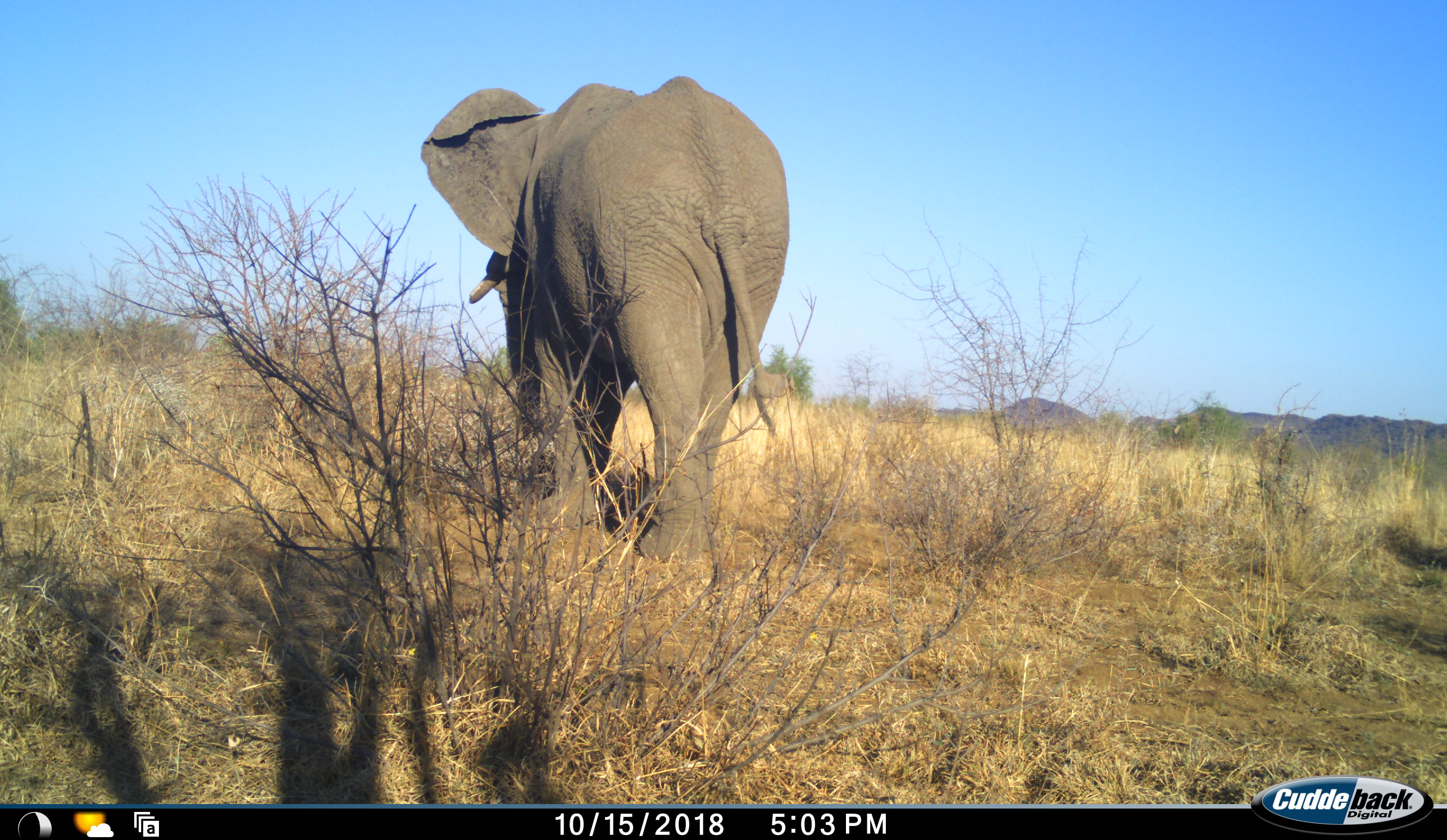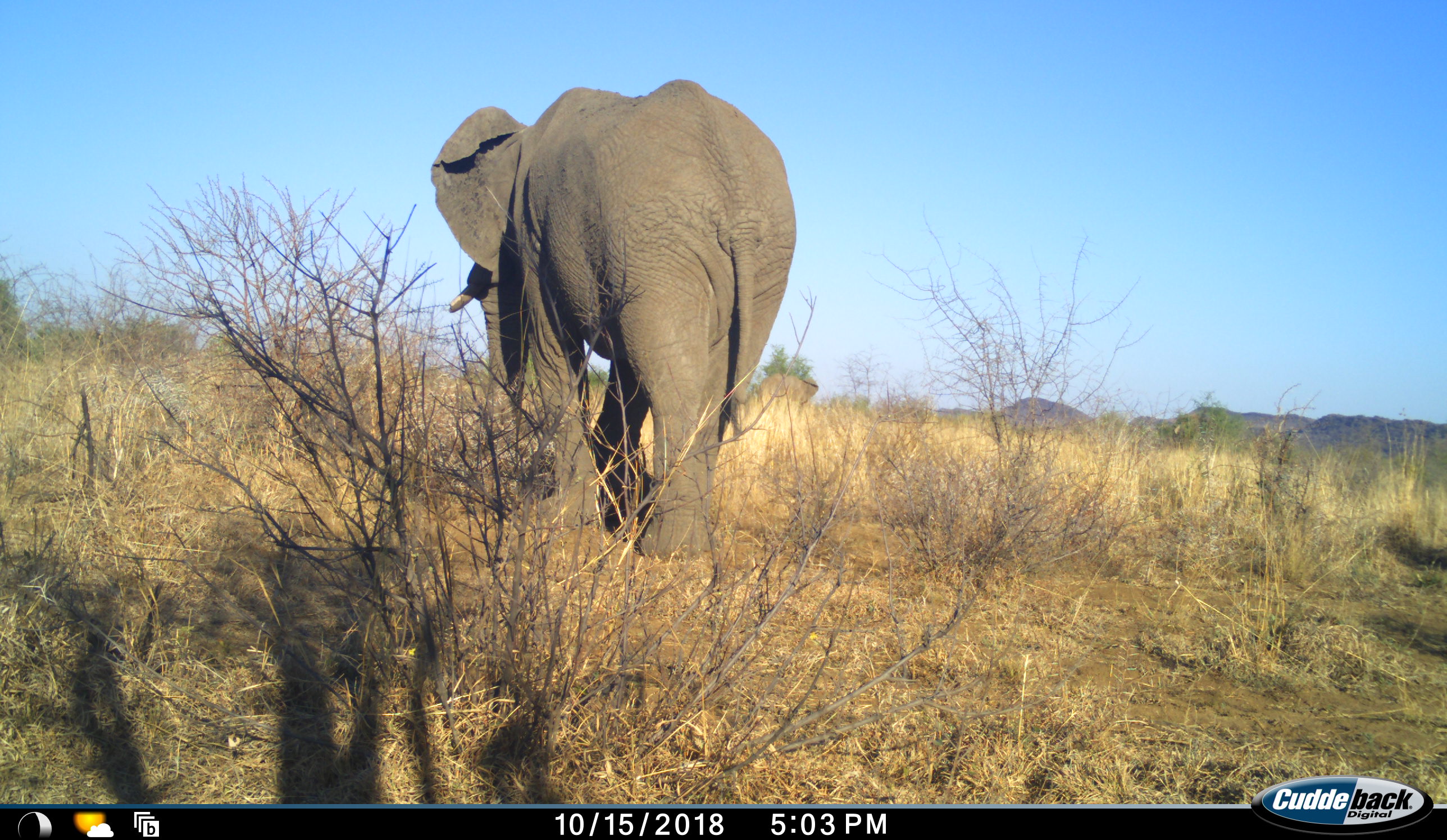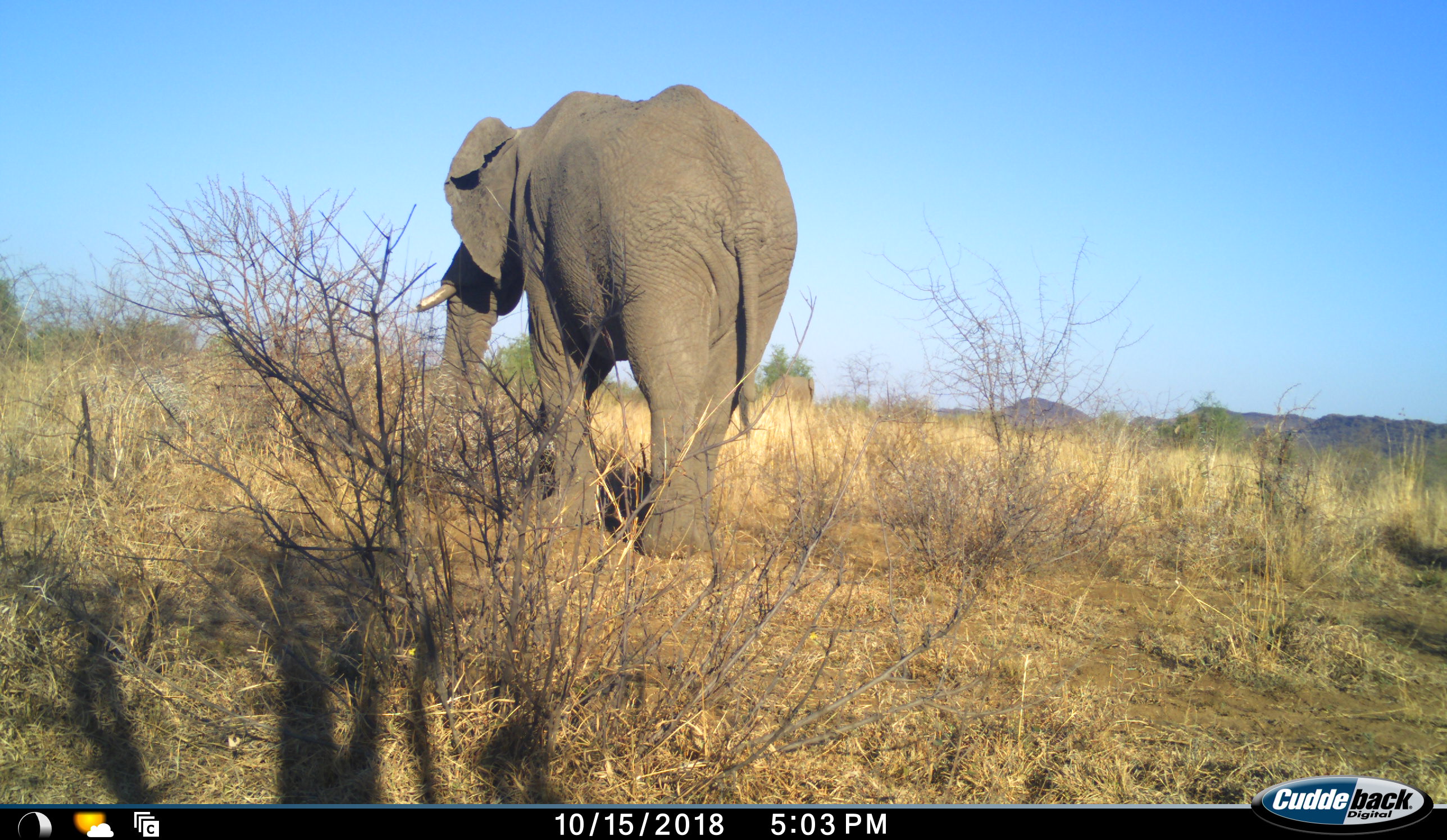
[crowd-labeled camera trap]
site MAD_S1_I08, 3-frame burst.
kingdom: Animalia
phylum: Chordata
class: Mammalia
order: Proboscidea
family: Elephantidae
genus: Loxodonta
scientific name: Loxodonta africana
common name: african bush elephant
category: elephant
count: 1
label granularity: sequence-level